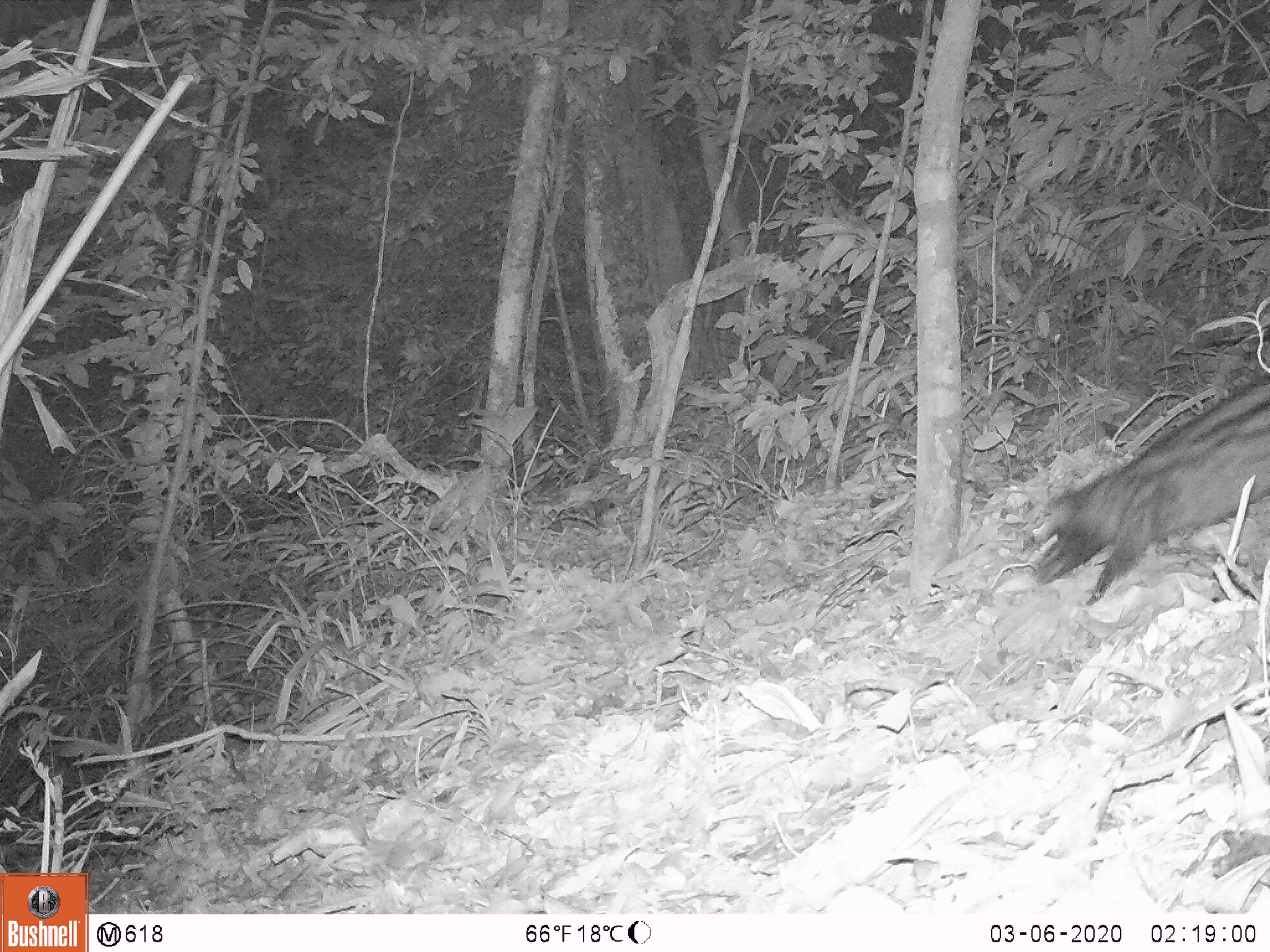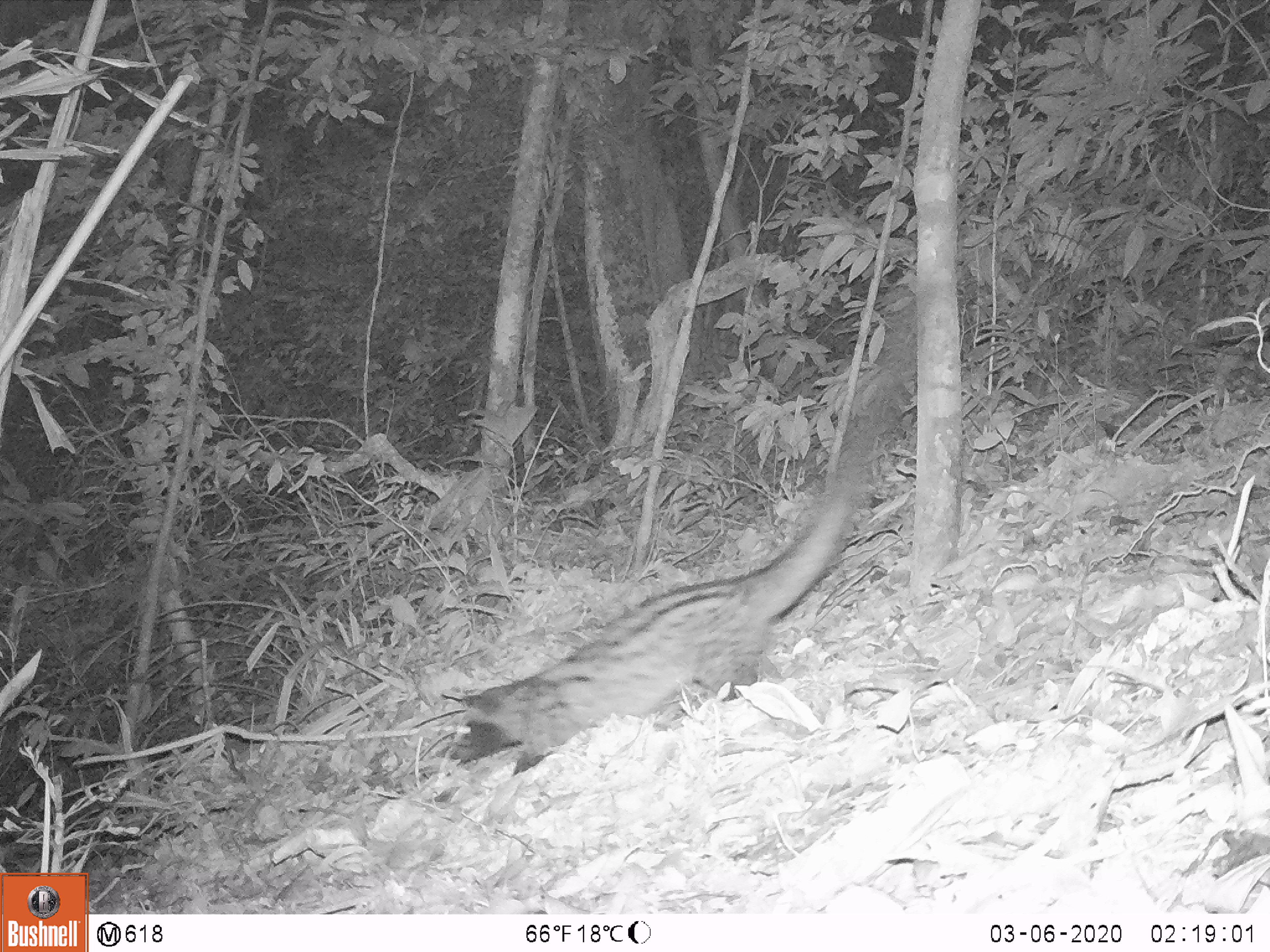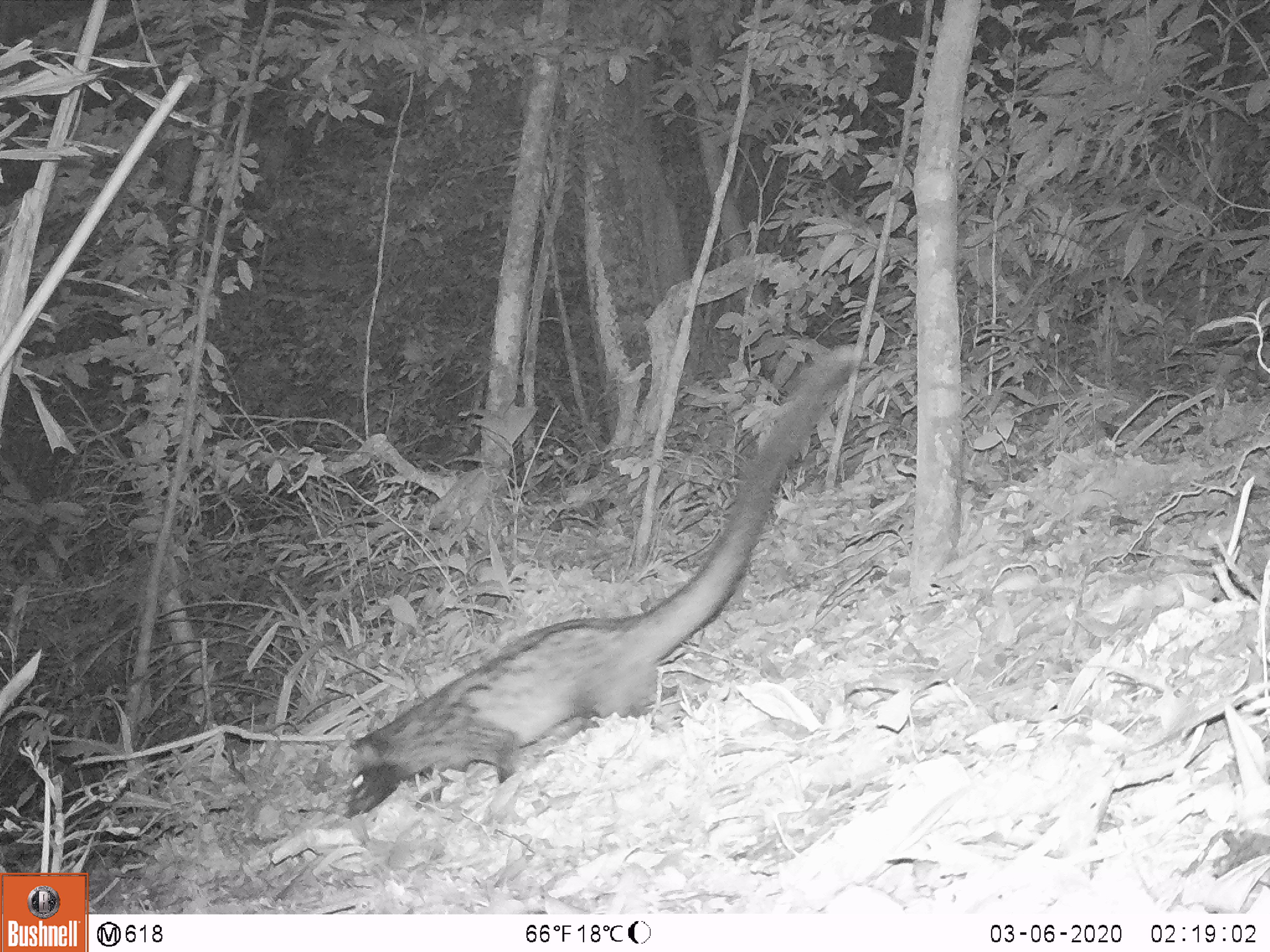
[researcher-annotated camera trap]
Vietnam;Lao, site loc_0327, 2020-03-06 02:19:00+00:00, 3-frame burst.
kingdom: Animalia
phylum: Chordata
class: Mammalia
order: Carnivora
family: Viverridae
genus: Paradoxurus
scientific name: Paradoxurus hermaphroditus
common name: common palm civet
Common palm civet (Paradoxurus hermaphroditus). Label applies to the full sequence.